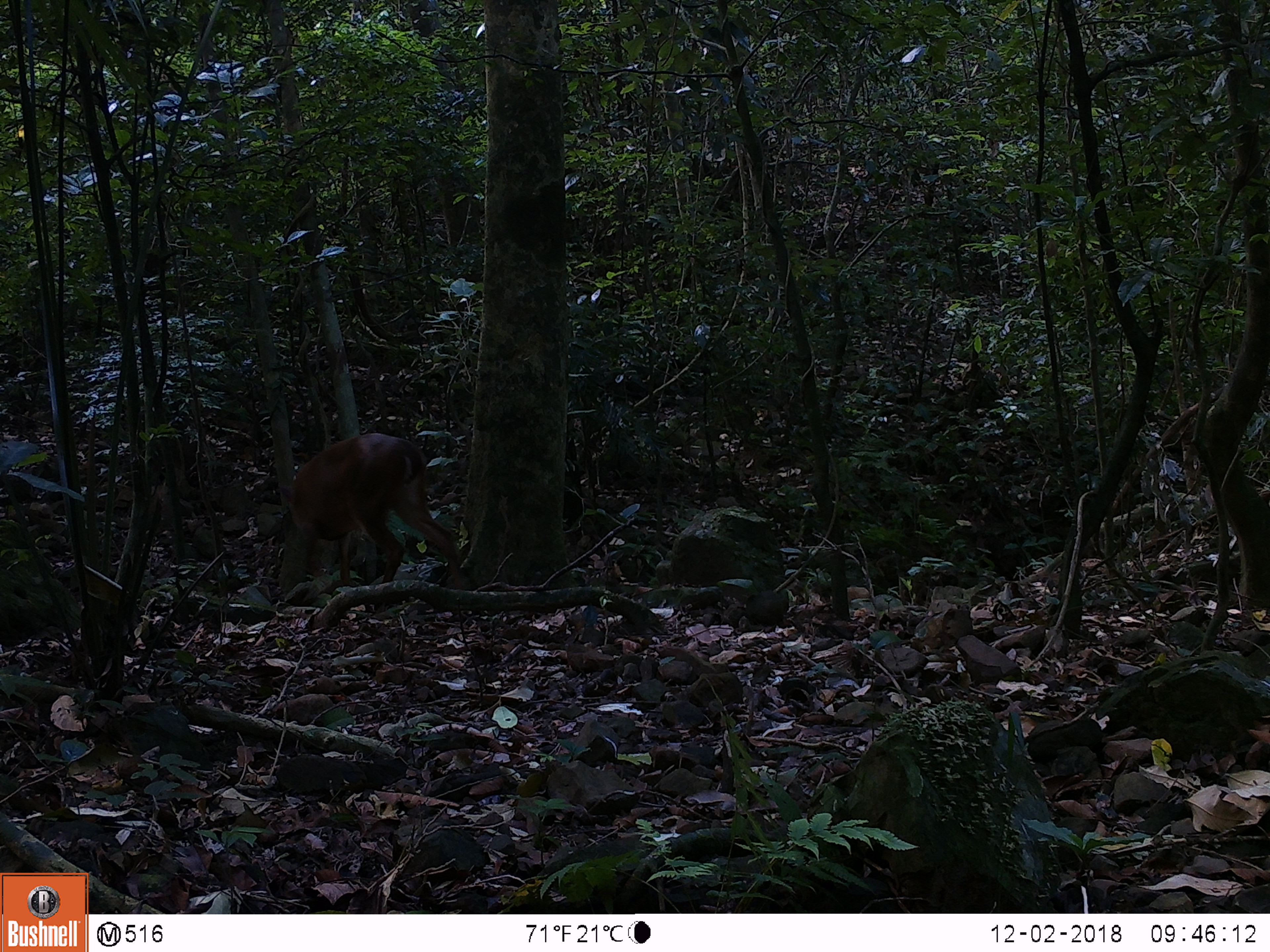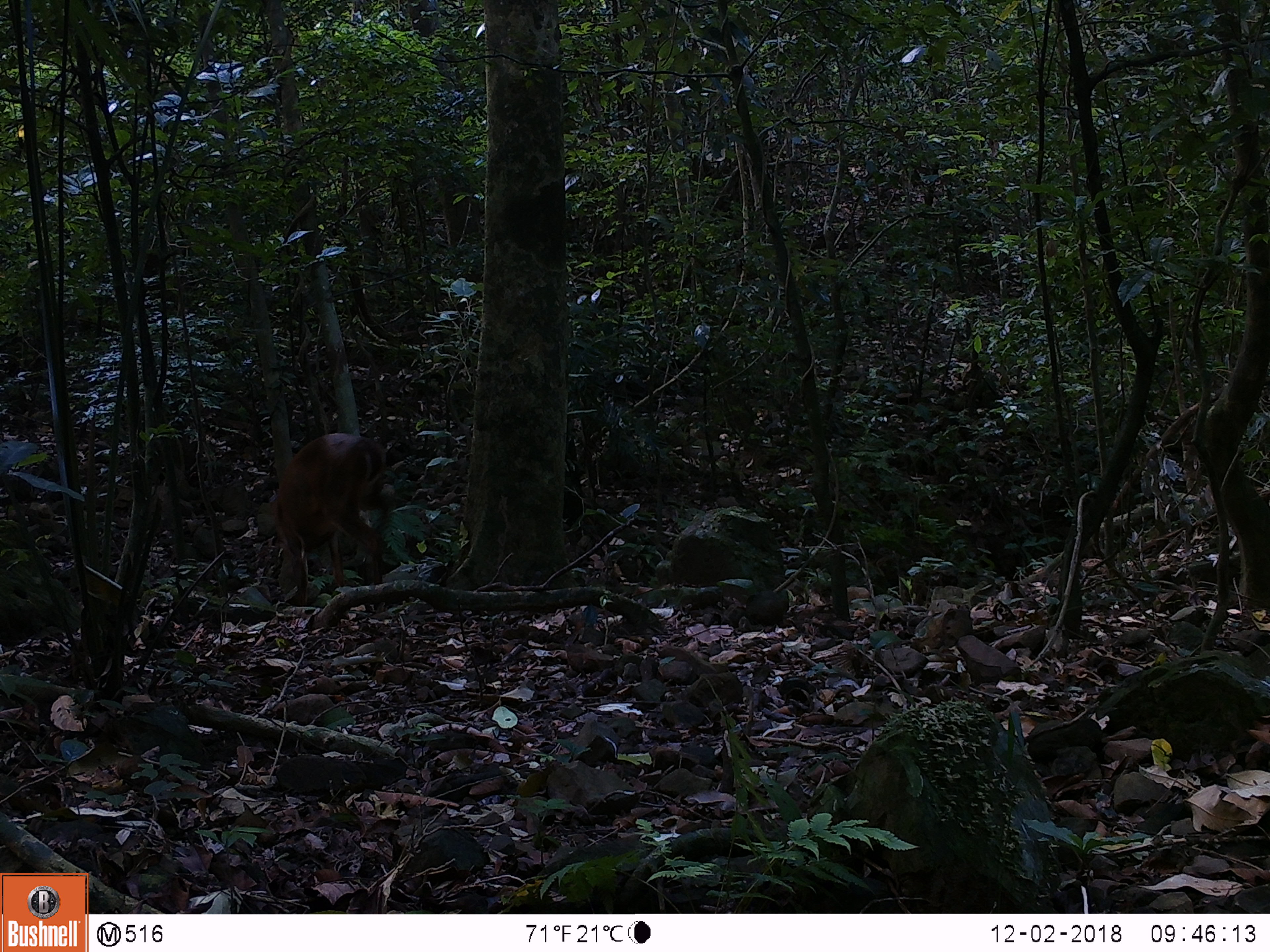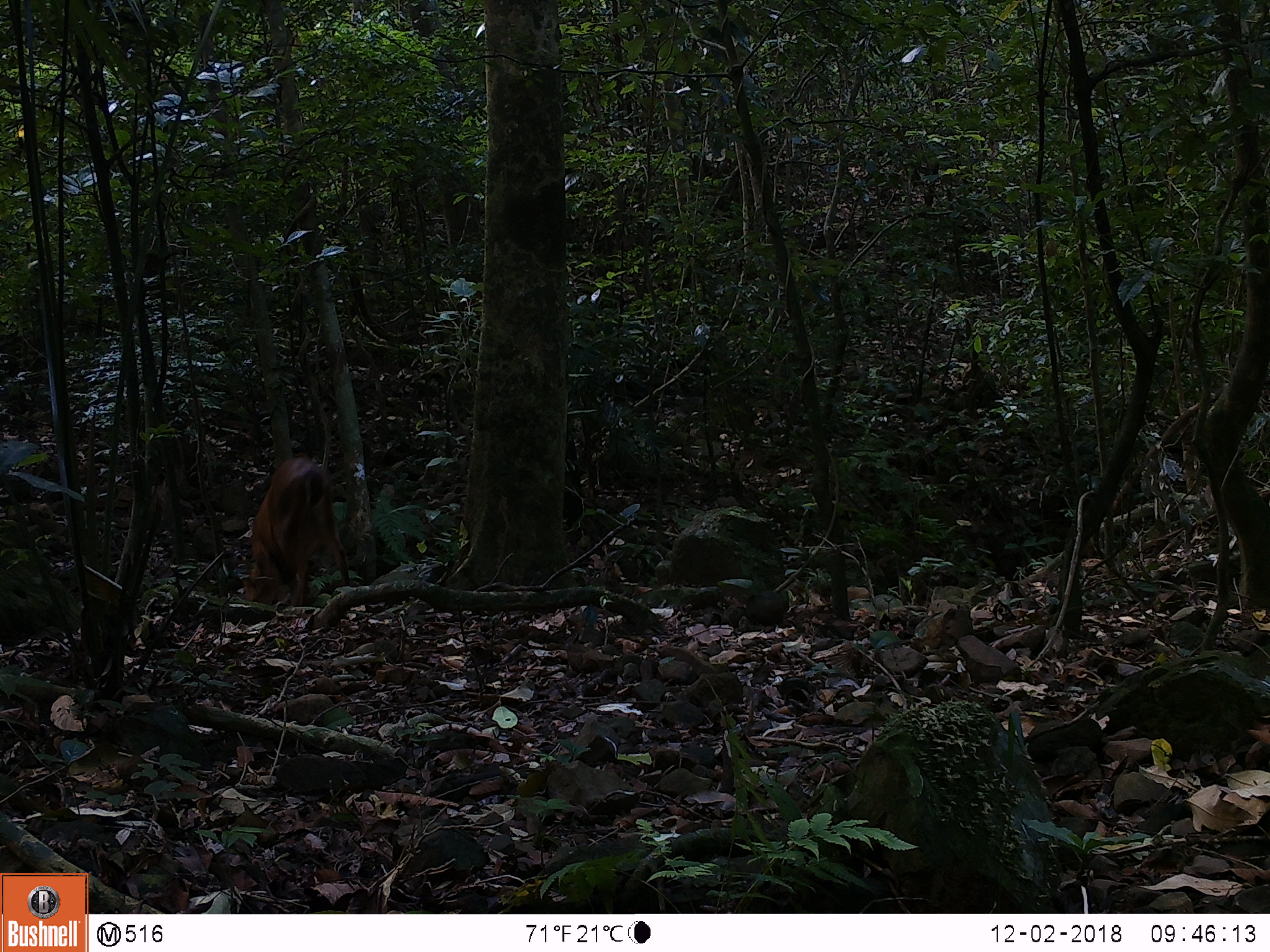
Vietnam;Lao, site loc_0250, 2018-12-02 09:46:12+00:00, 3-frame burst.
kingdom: Animalia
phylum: Chordata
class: Mammalia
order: Artiodactyla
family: Cervidae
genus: Muntiacus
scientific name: Muntiacus vuquangensis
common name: large-antlered muntjac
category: large antlered muntjac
Large antlered muntjac (large-antlered muntjac) (Muntiacus vuquangensis). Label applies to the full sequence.